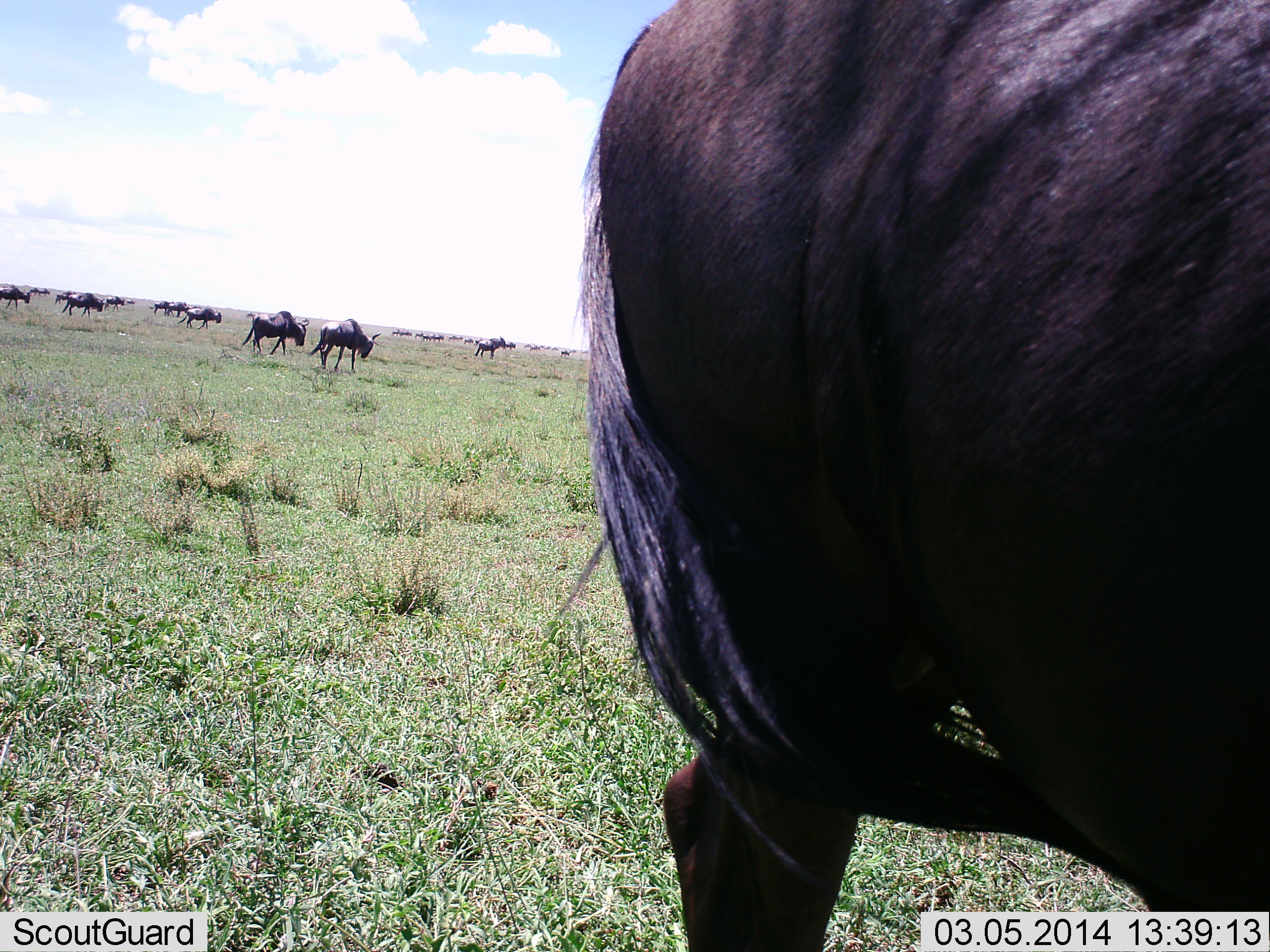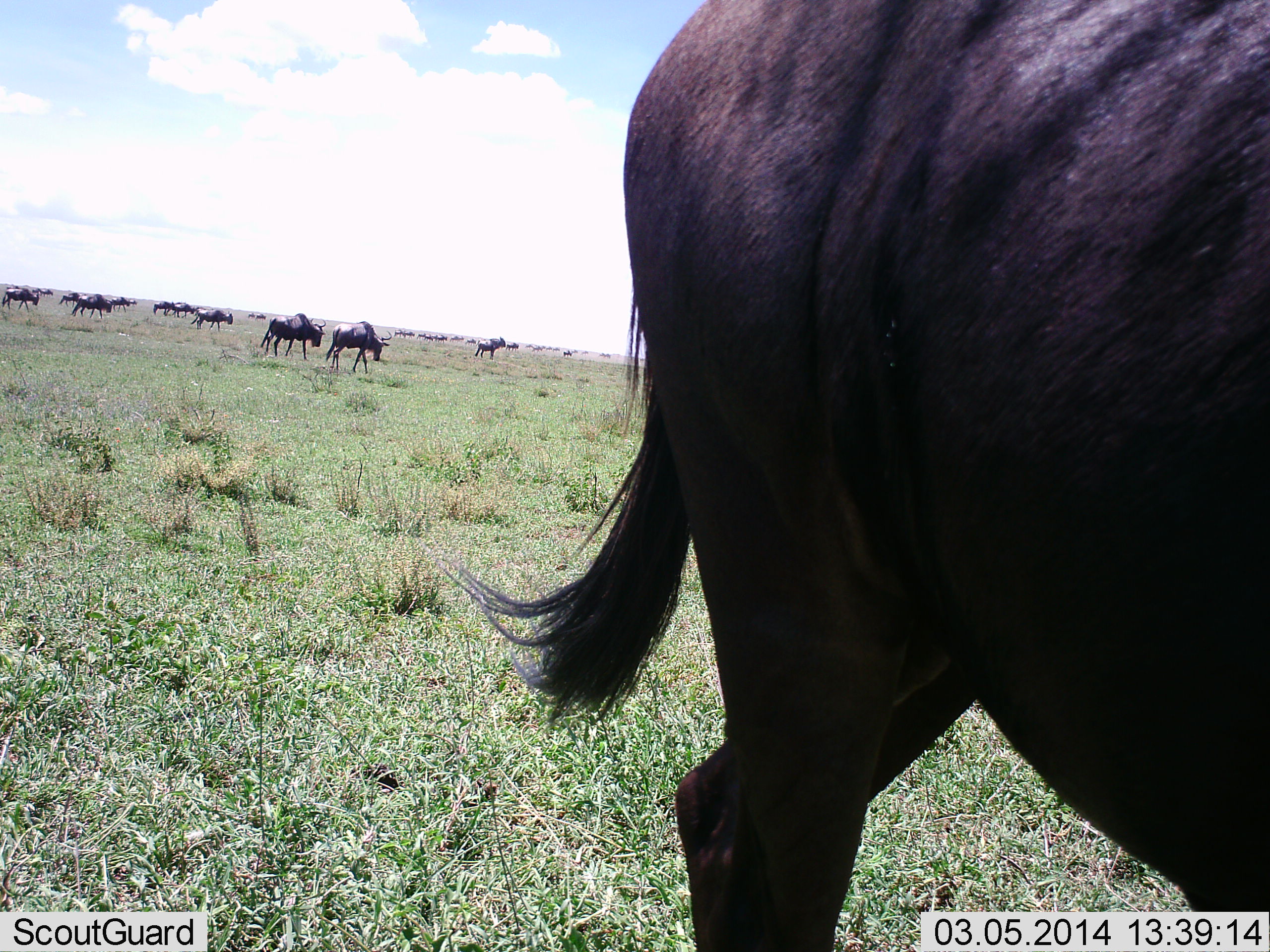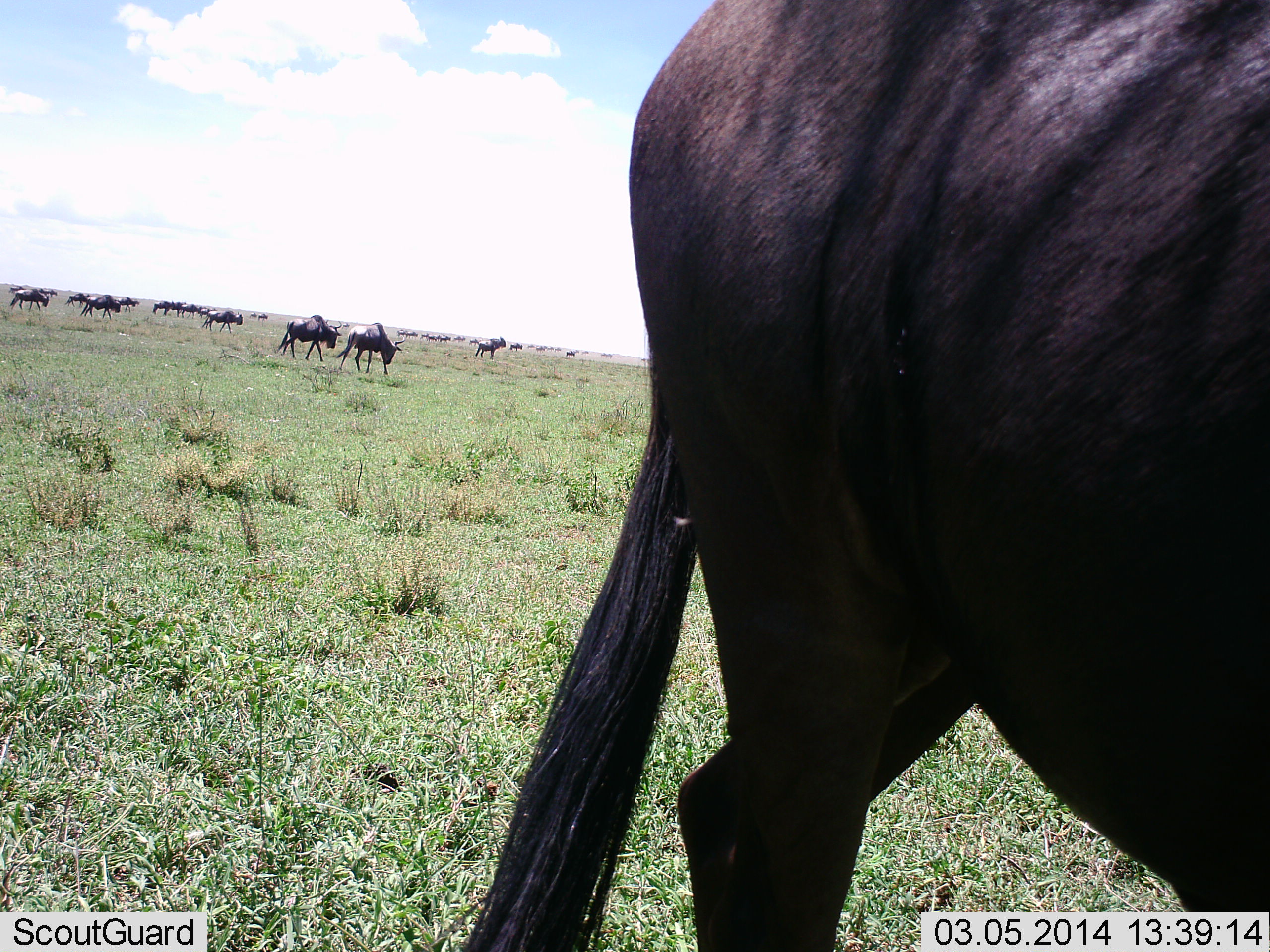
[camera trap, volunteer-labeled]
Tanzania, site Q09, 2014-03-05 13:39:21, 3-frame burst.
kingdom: Animalia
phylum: Chordata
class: Mammalia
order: Artiodactyla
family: Bovidae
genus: Connochaetes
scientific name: Connochaetes taurinus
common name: blue wildebeest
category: wildebeest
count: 11-50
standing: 60%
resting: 0%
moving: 100%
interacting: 0%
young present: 0%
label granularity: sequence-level